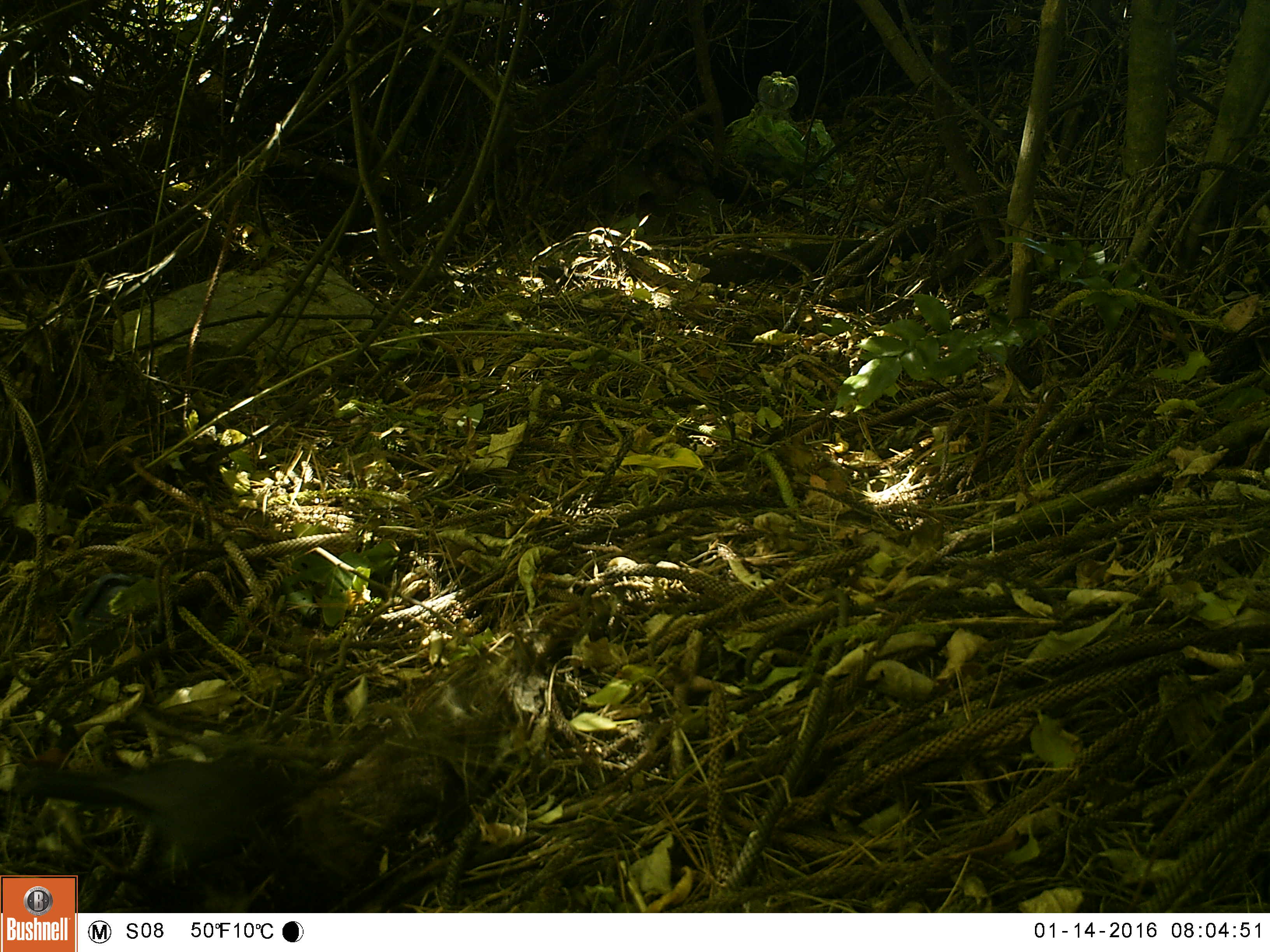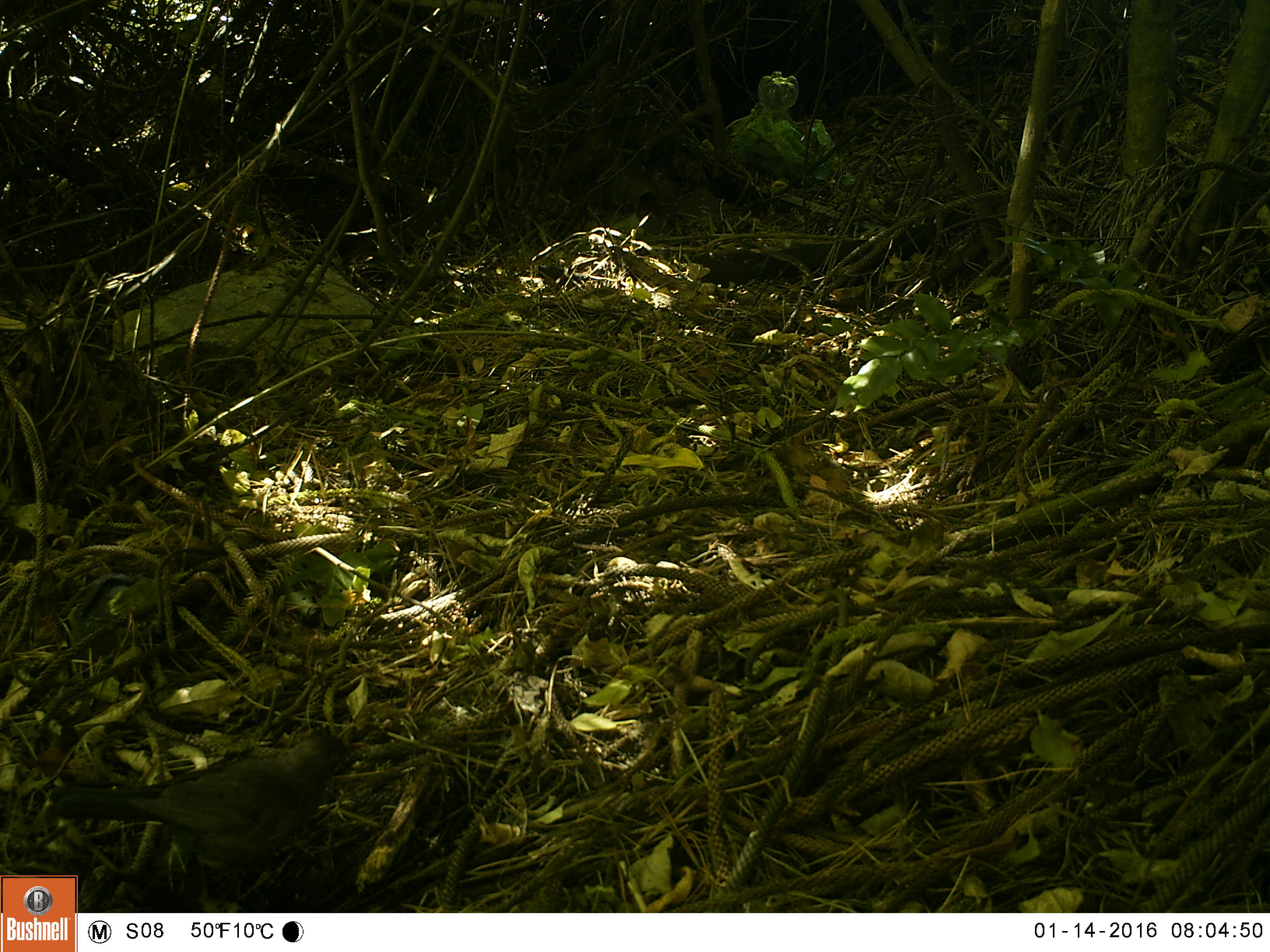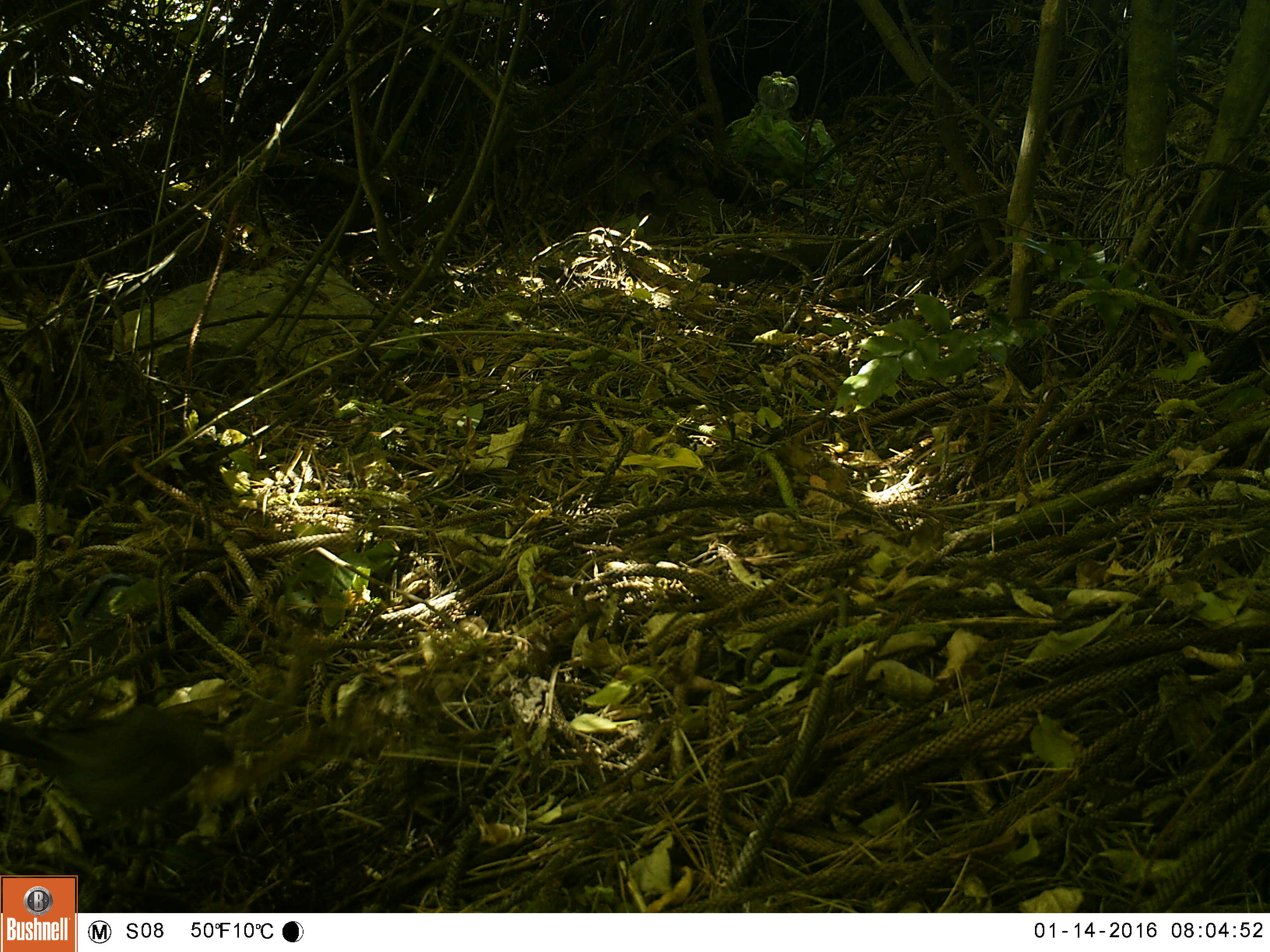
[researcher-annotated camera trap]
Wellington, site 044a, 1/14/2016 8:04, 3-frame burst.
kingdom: Animalia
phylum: Chordata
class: Aves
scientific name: Aves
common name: bird